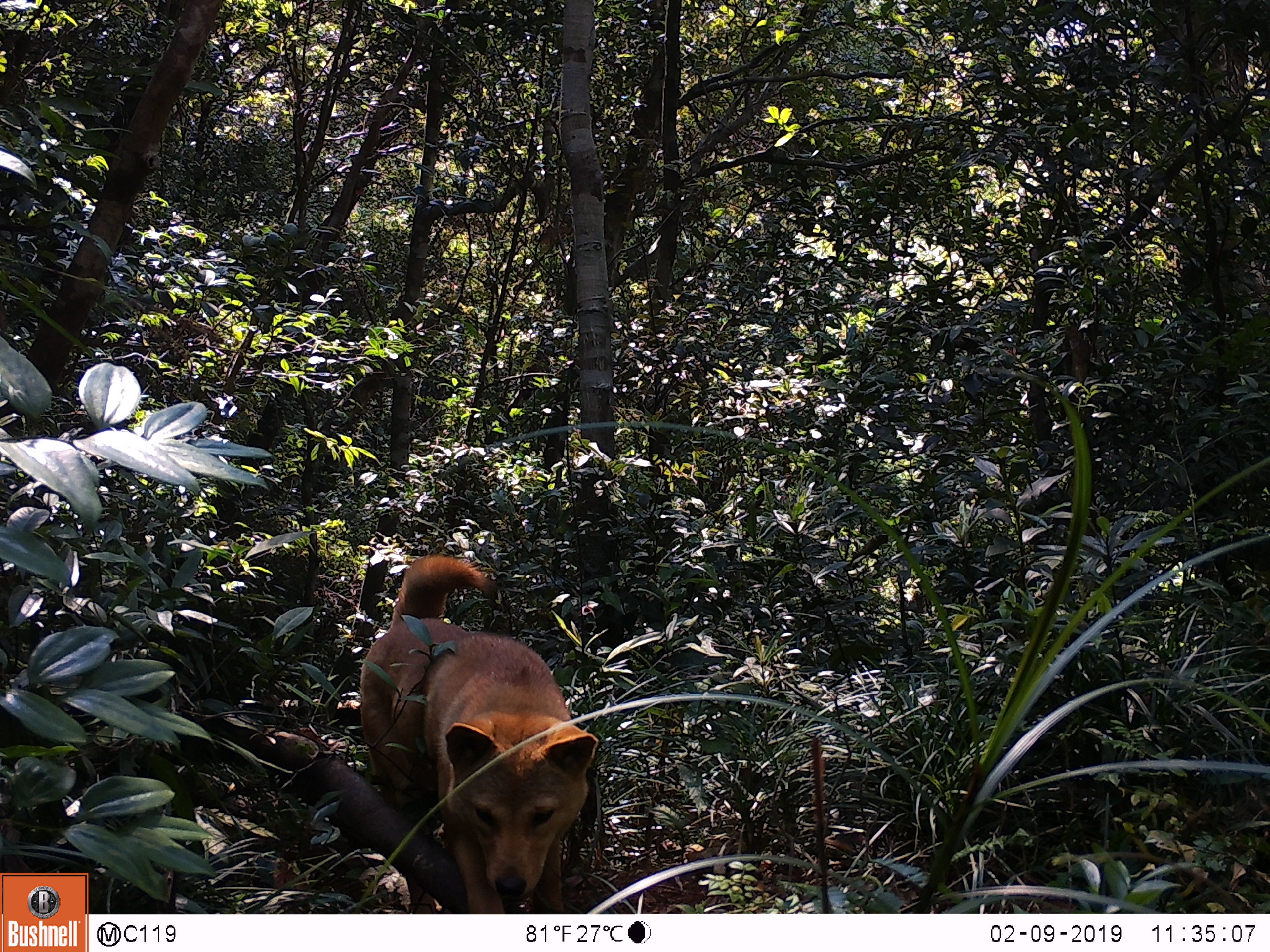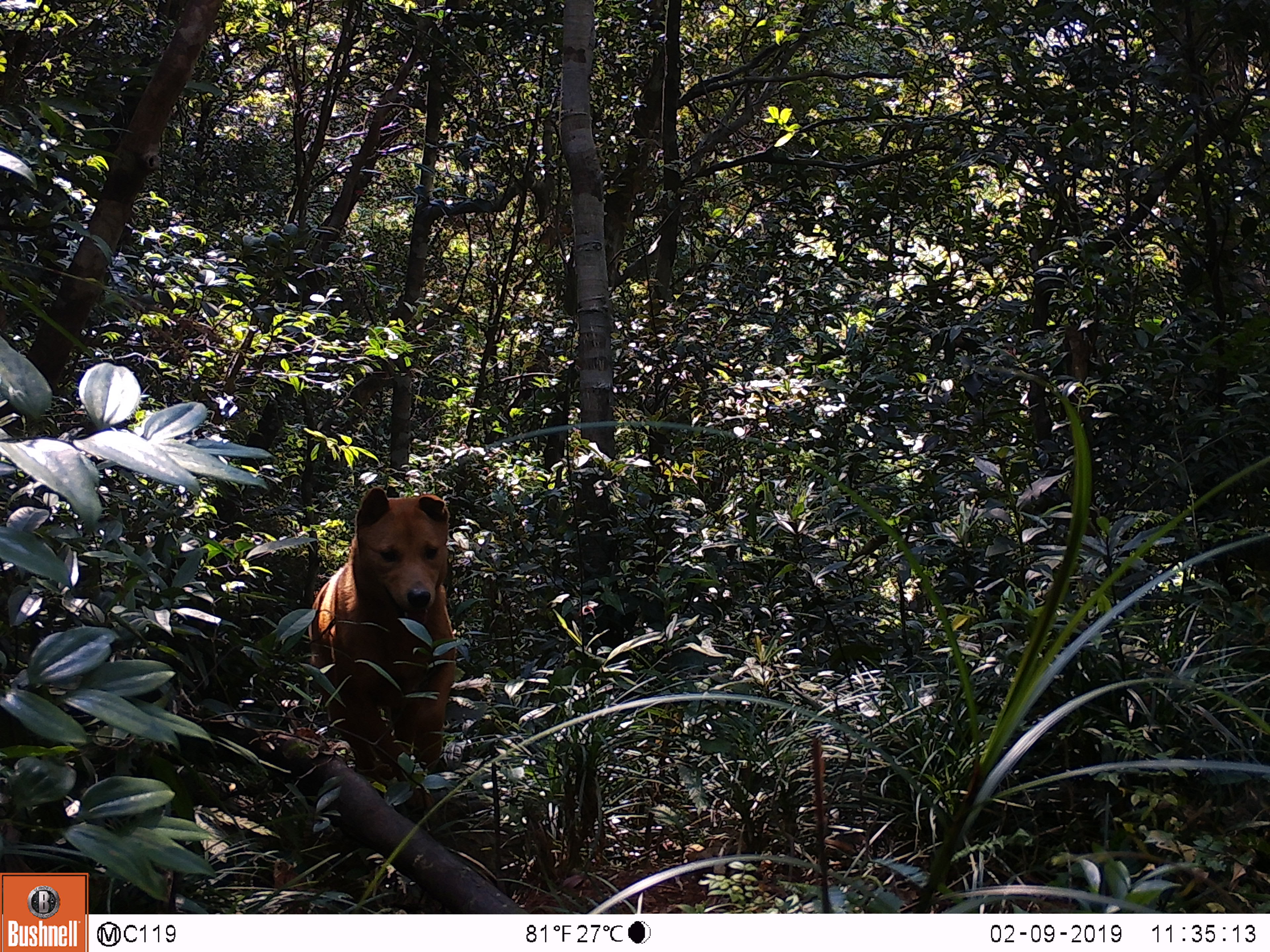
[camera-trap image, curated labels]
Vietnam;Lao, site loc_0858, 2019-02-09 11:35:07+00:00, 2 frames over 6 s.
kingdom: Animalia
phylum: Chordata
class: Mammalia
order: Carnivora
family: Canidae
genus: Canis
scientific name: Canis familiaris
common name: domestic dog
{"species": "domestic dog (Canis familiaris)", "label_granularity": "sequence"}